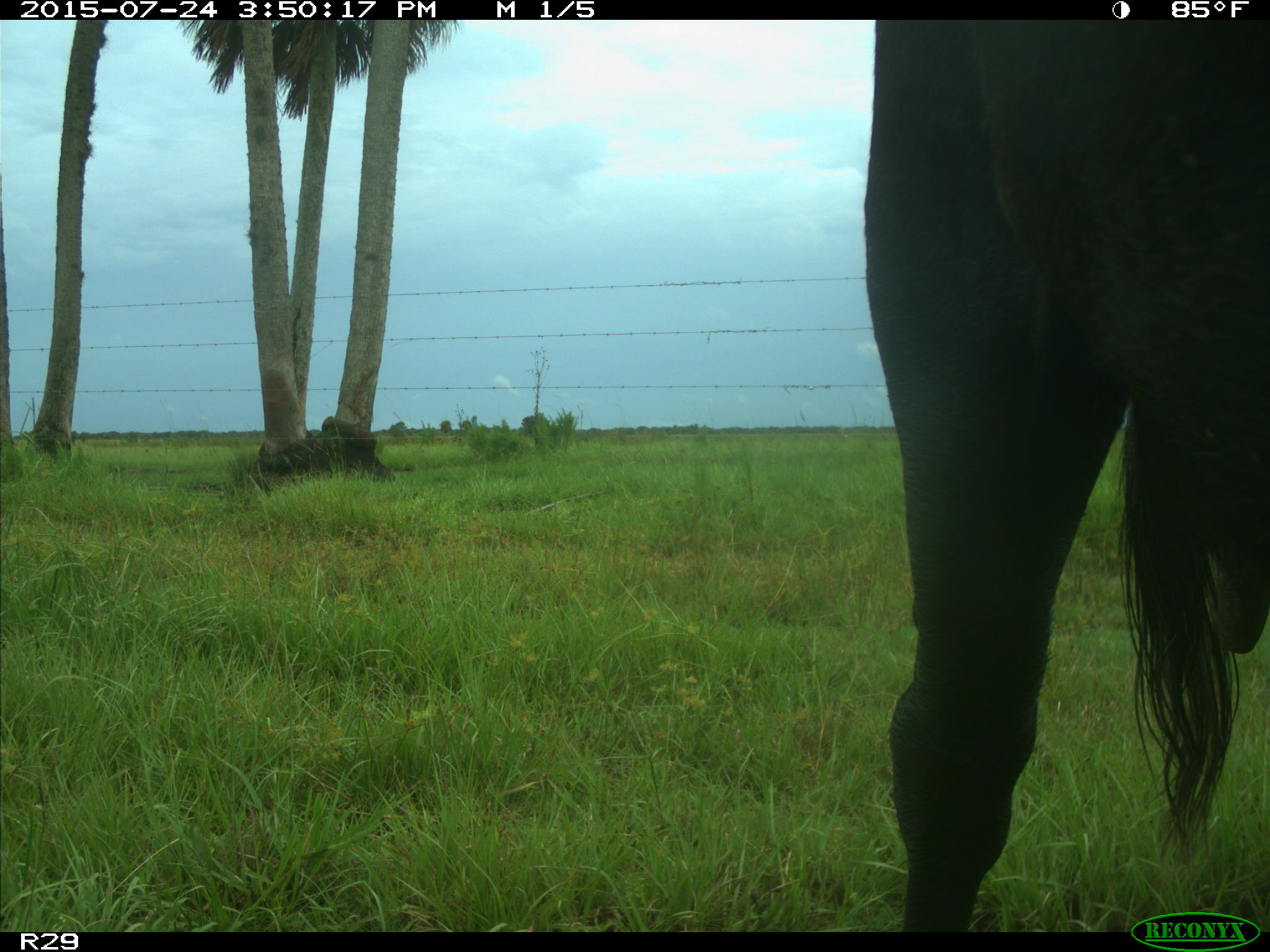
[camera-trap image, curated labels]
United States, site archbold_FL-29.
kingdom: Animalia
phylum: Chordata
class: Mammalia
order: Artiodactyla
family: Bovidae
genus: Bos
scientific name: Bos taurus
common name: domestic cow